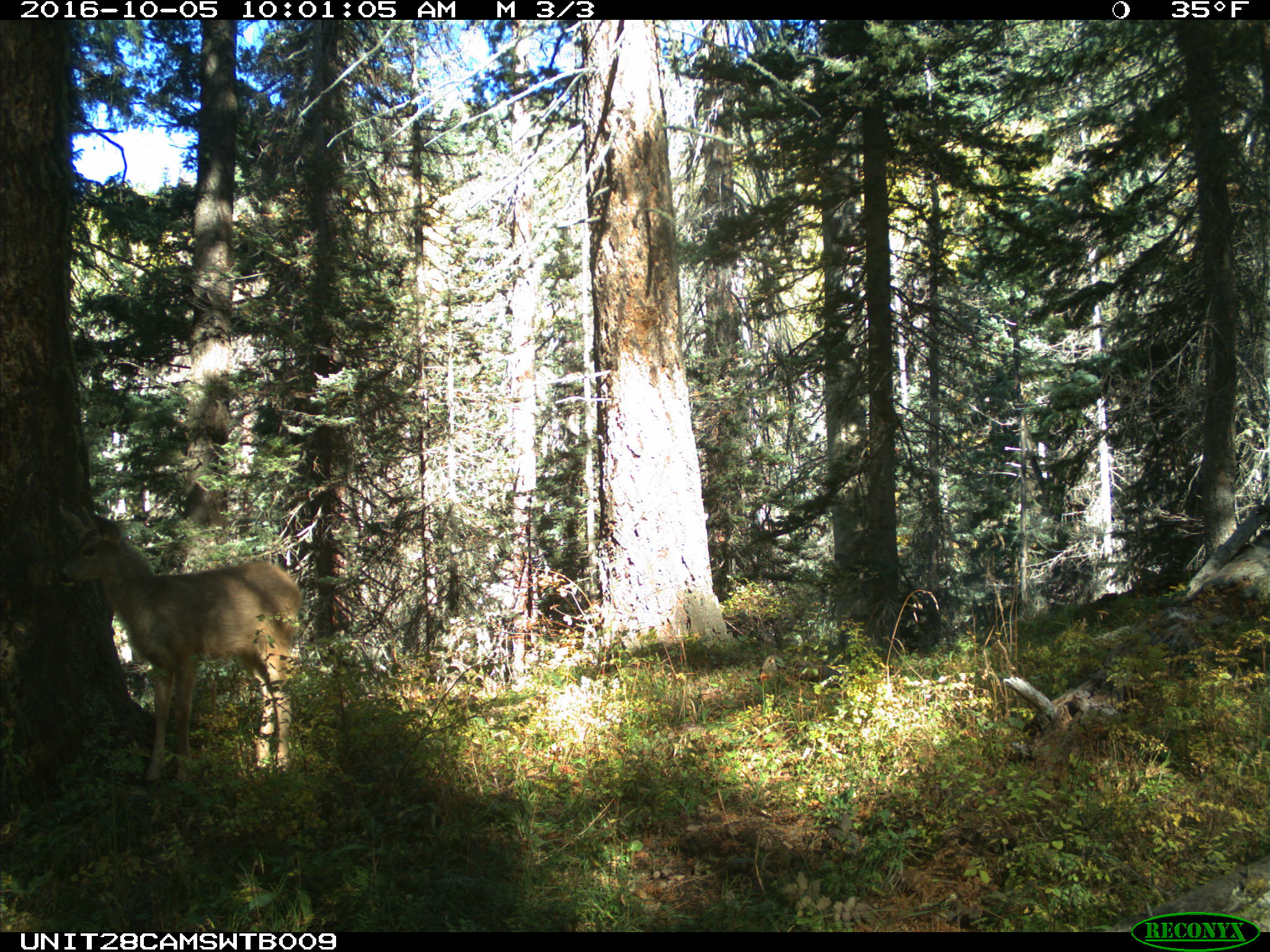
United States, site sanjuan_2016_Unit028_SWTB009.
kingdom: Animalia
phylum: Chordata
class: Mammalia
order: Artiodactyla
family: Cervidae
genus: Odocoileus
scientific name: Odocoileus hemionus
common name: mule deer